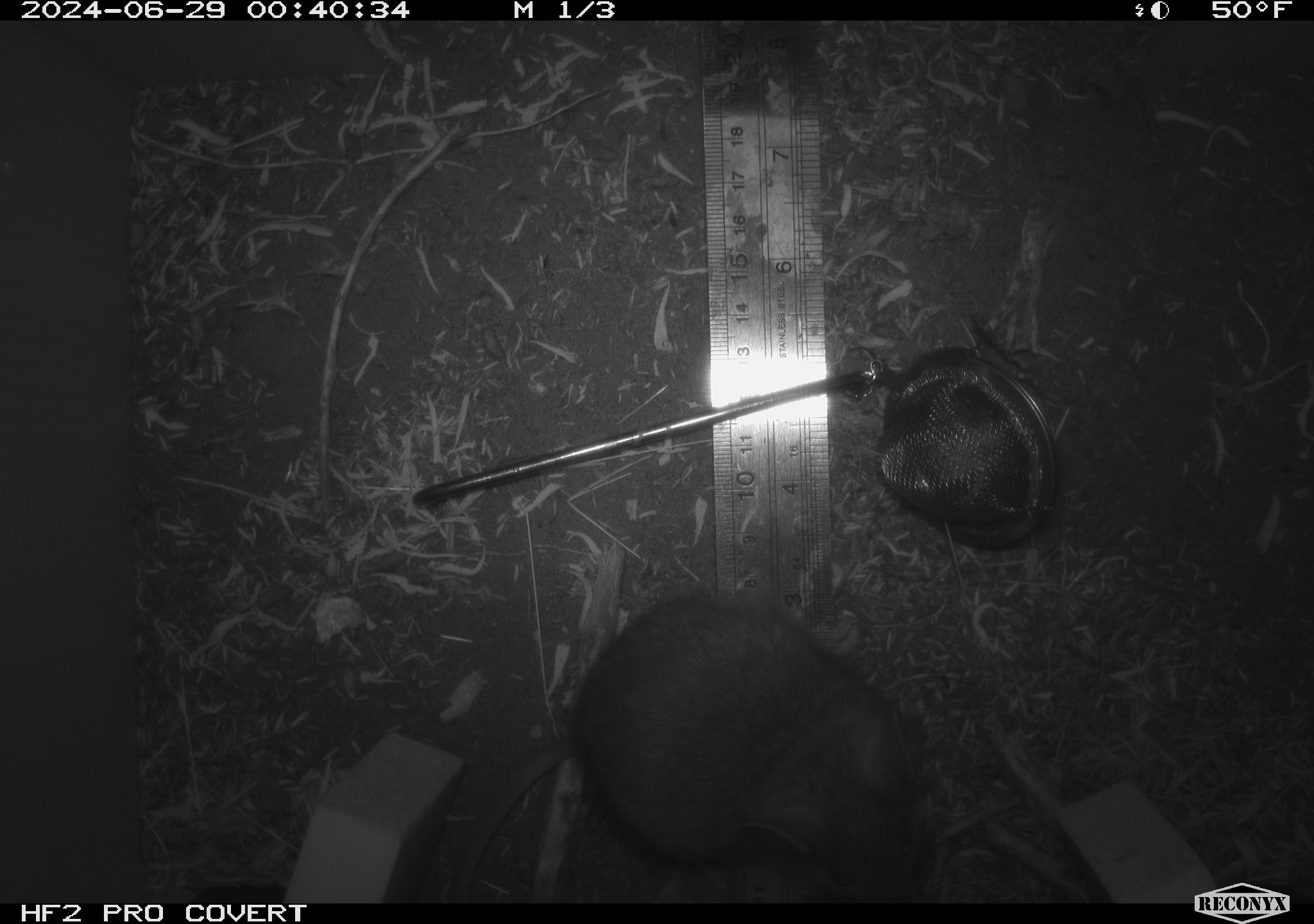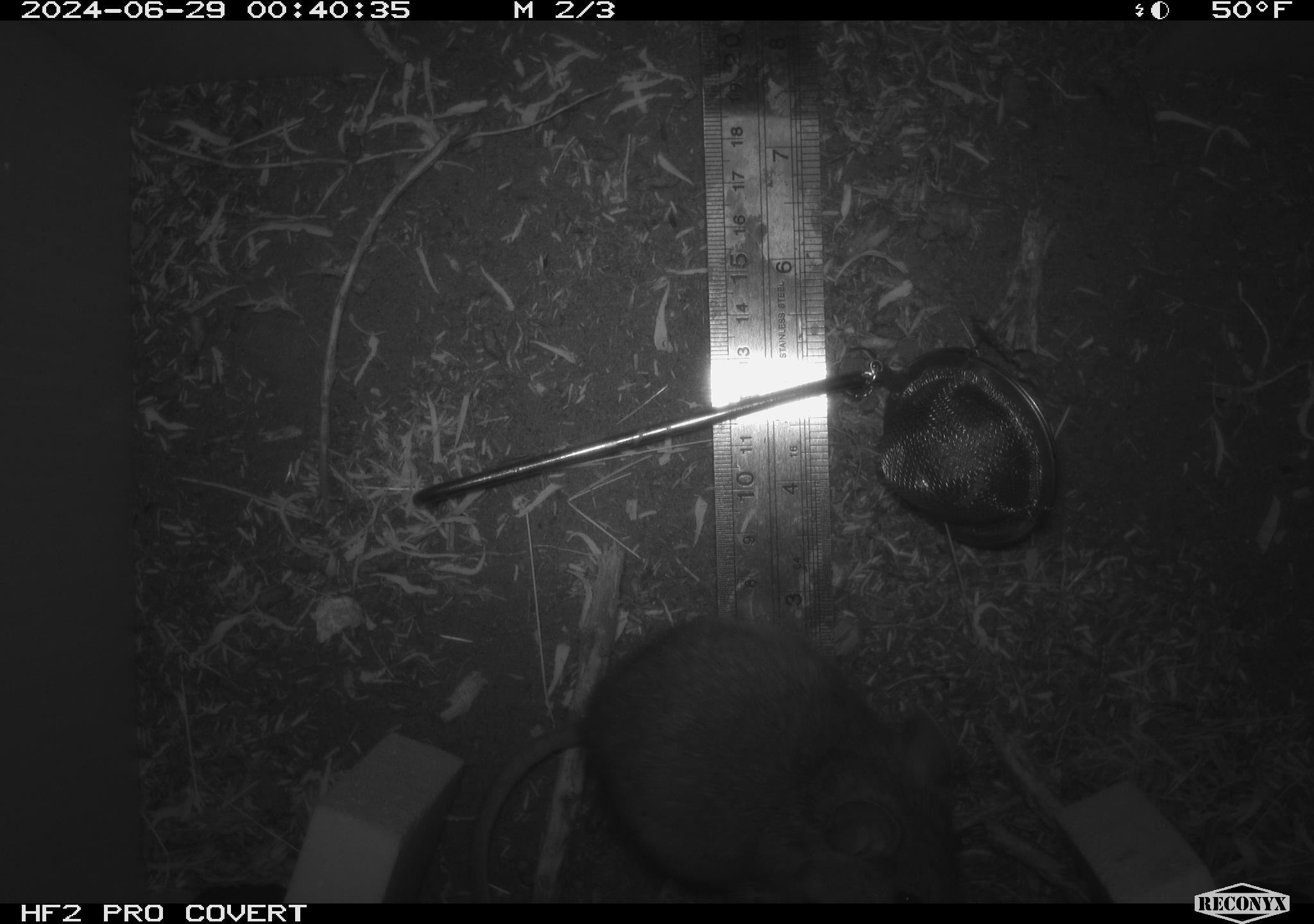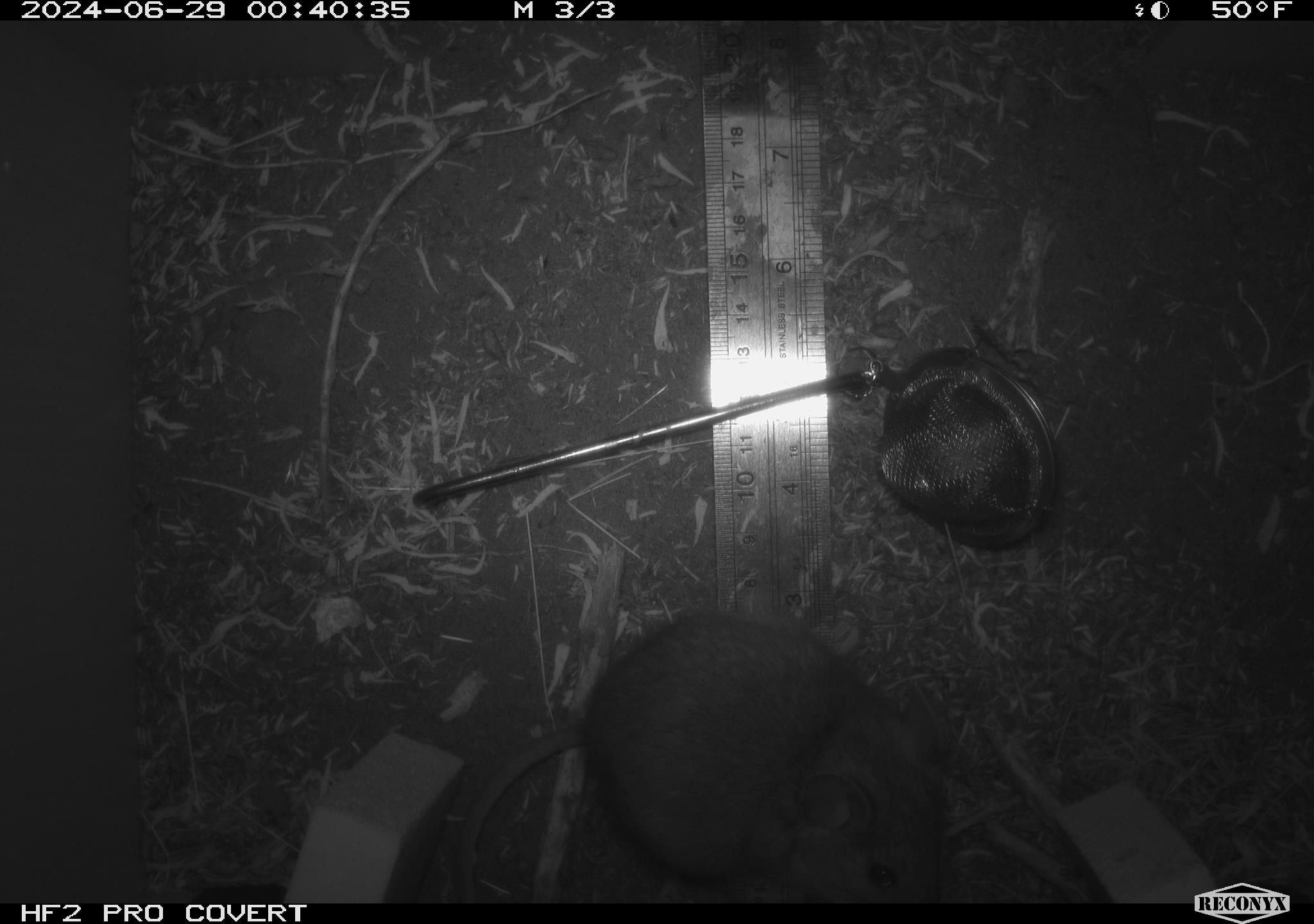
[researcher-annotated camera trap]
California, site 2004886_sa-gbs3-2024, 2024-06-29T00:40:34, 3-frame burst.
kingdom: Animalia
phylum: Chordata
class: Mammalia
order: Rodentia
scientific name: Rodentia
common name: mouse species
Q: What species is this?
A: Mouse species (Rodentia).